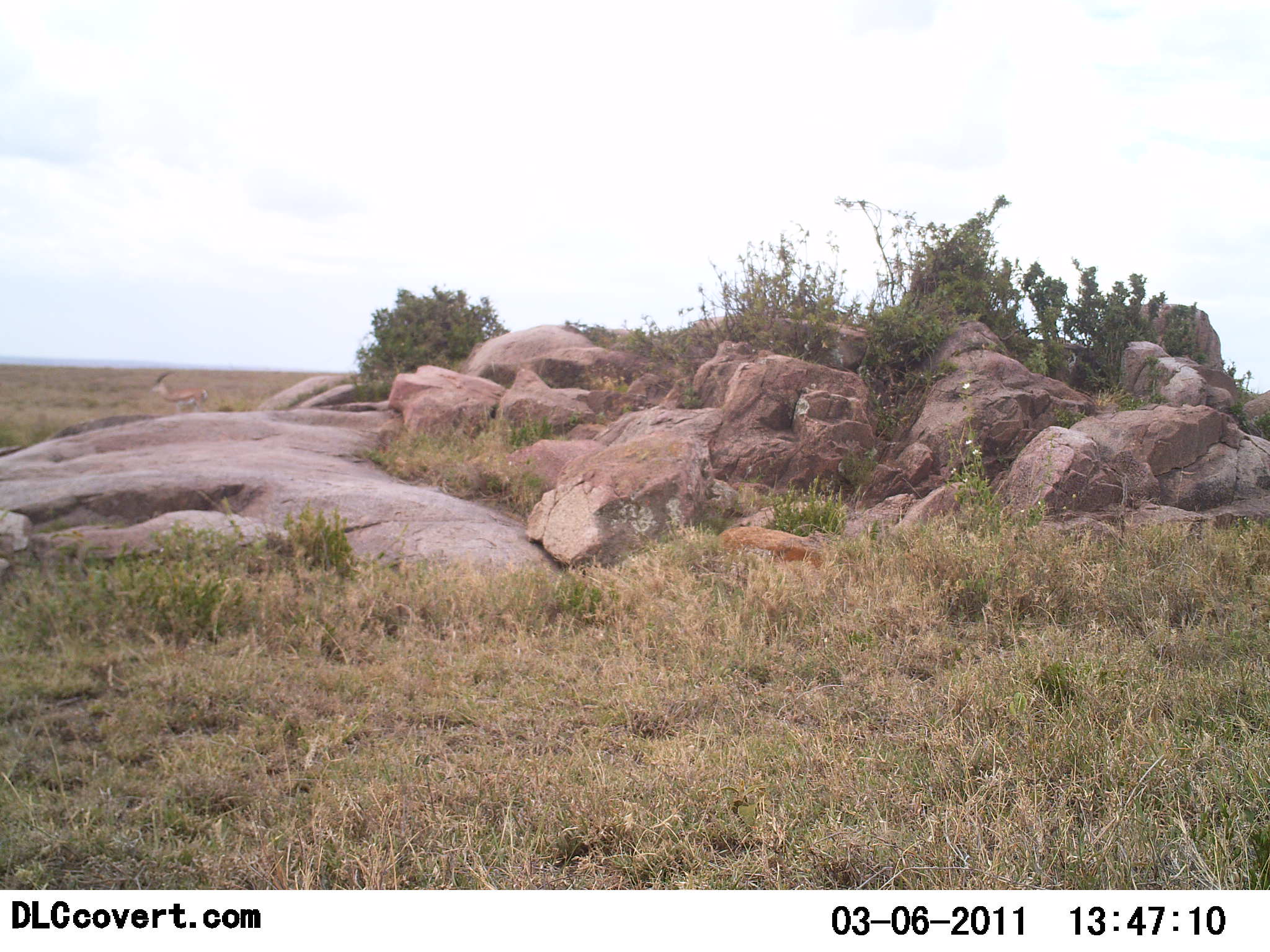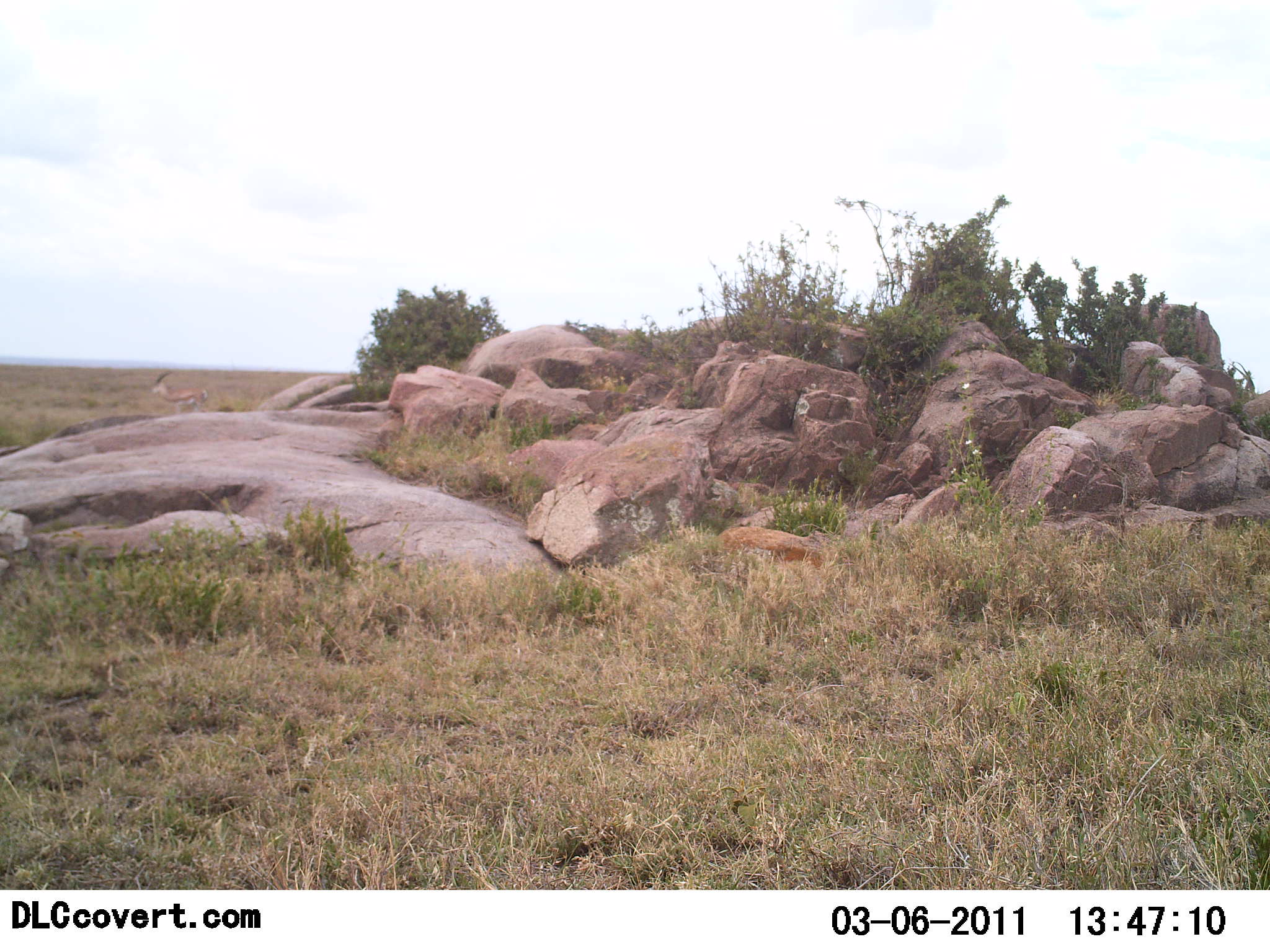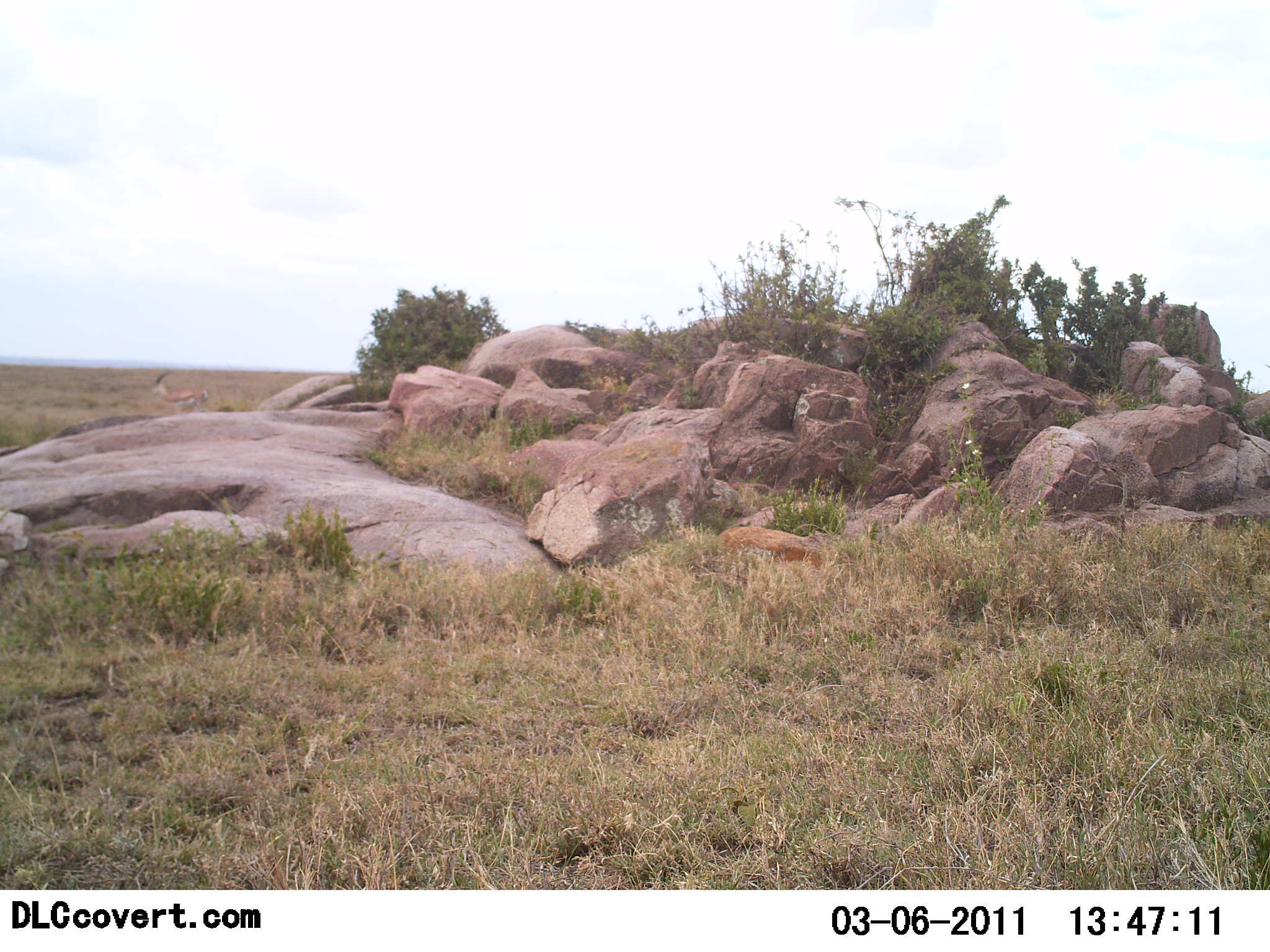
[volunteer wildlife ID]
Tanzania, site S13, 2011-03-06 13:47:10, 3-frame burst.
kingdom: Animalia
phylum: Chordata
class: Mammalia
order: Artiodactyla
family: Bovidae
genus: Eudorcas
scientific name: Eudorcas thomsonii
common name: thomson's gazelle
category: gazellethomsons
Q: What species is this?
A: Gazellethomsons (thomson's gazelle) (Eudorcas thomsonii).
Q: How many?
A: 2.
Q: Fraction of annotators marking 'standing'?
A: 83%.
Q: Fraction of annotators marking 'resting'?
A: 0%.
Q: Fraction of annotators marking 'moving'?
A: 33%.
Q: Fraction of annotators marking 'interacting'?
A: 0%.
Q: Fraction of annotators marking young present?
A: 0%.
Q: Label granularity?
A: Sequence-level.